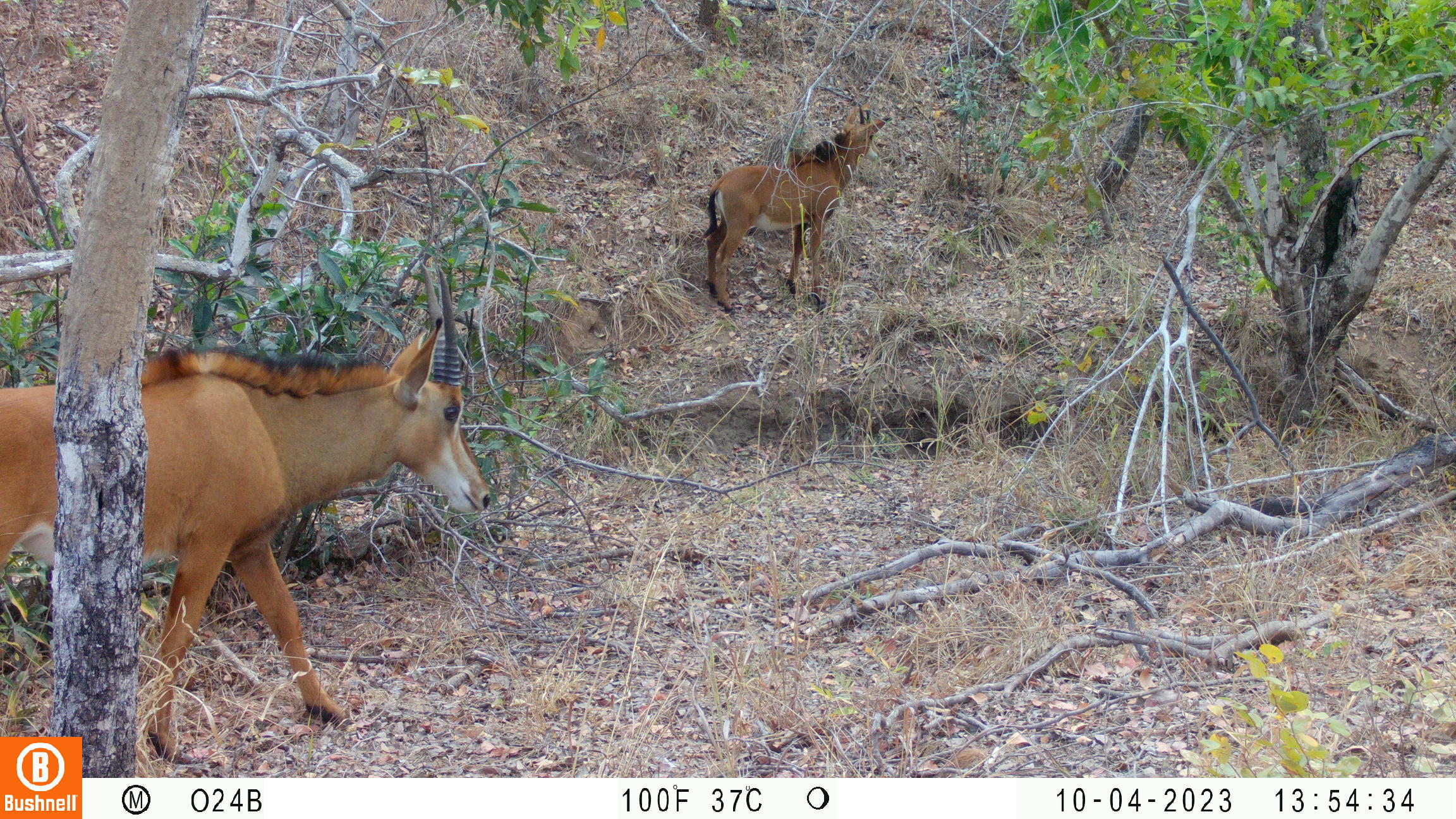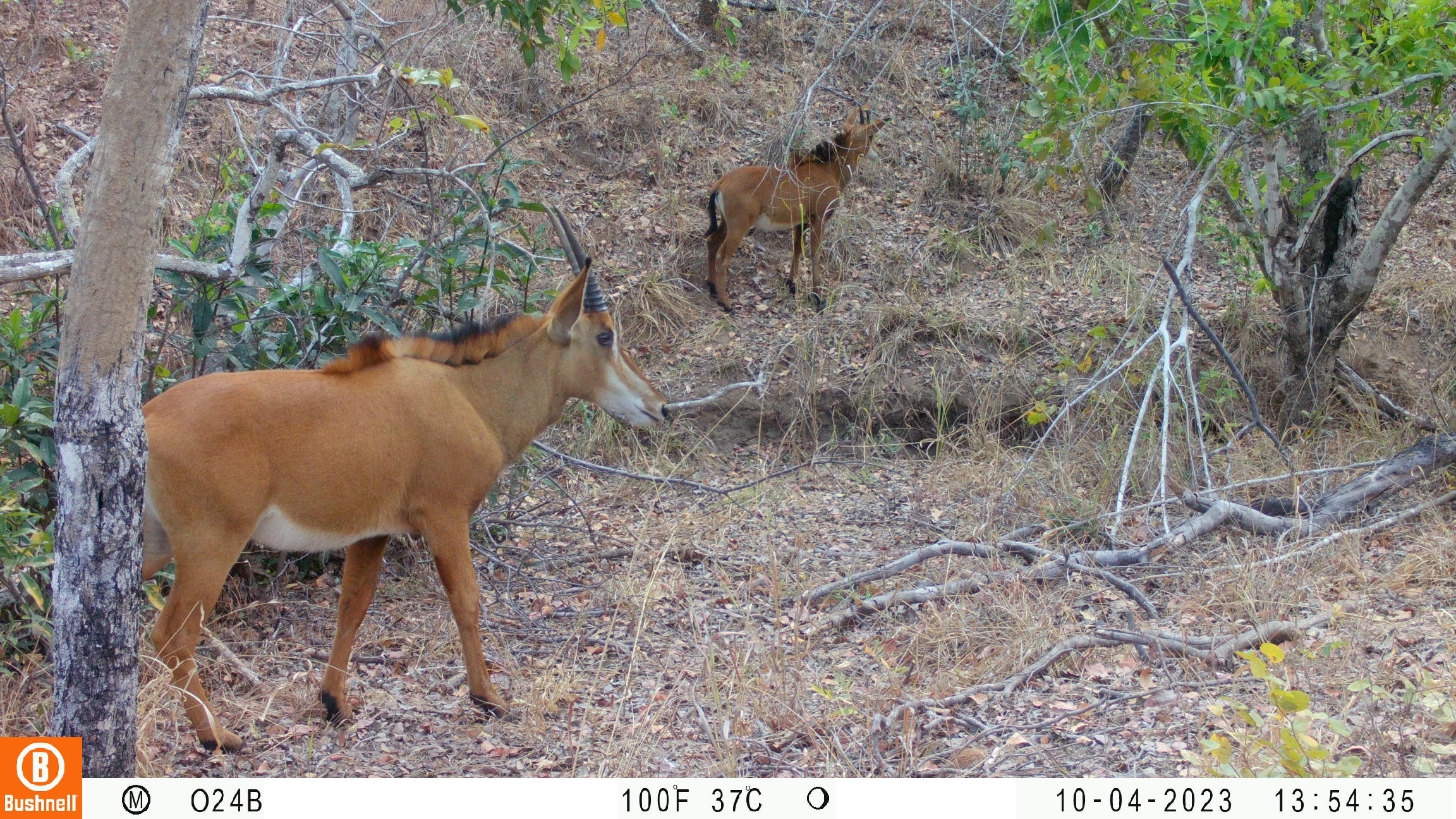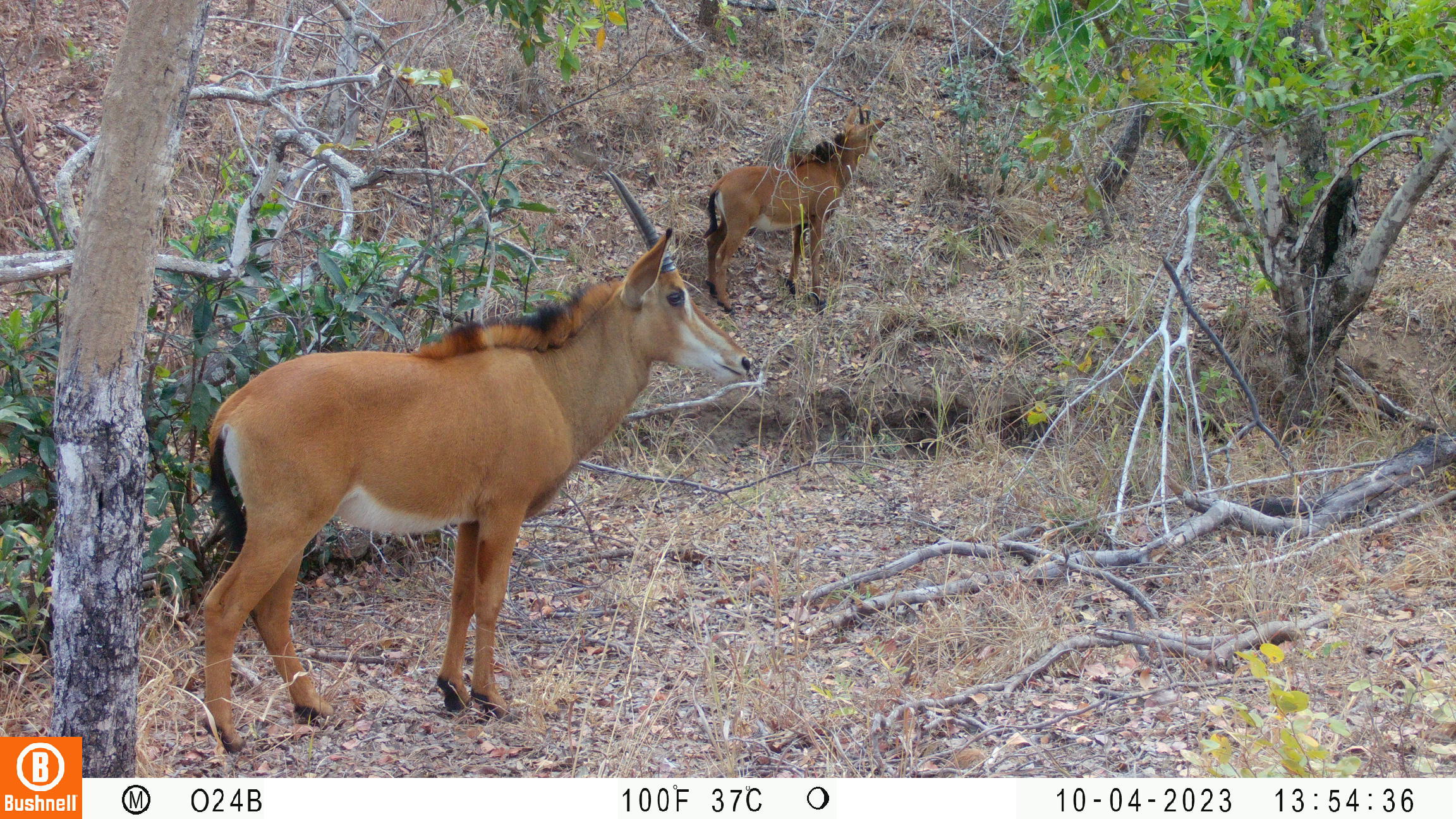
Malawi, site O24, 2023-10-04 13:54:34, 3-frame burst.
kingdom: Animalia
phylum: Chordata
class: Mammalia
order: Artiodactyla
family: Bovidae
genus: Hippotragus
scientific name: Hippotragus niger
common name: sable antelope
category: sable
Sable (sable antelope) (Hippotragus niger), count 2.